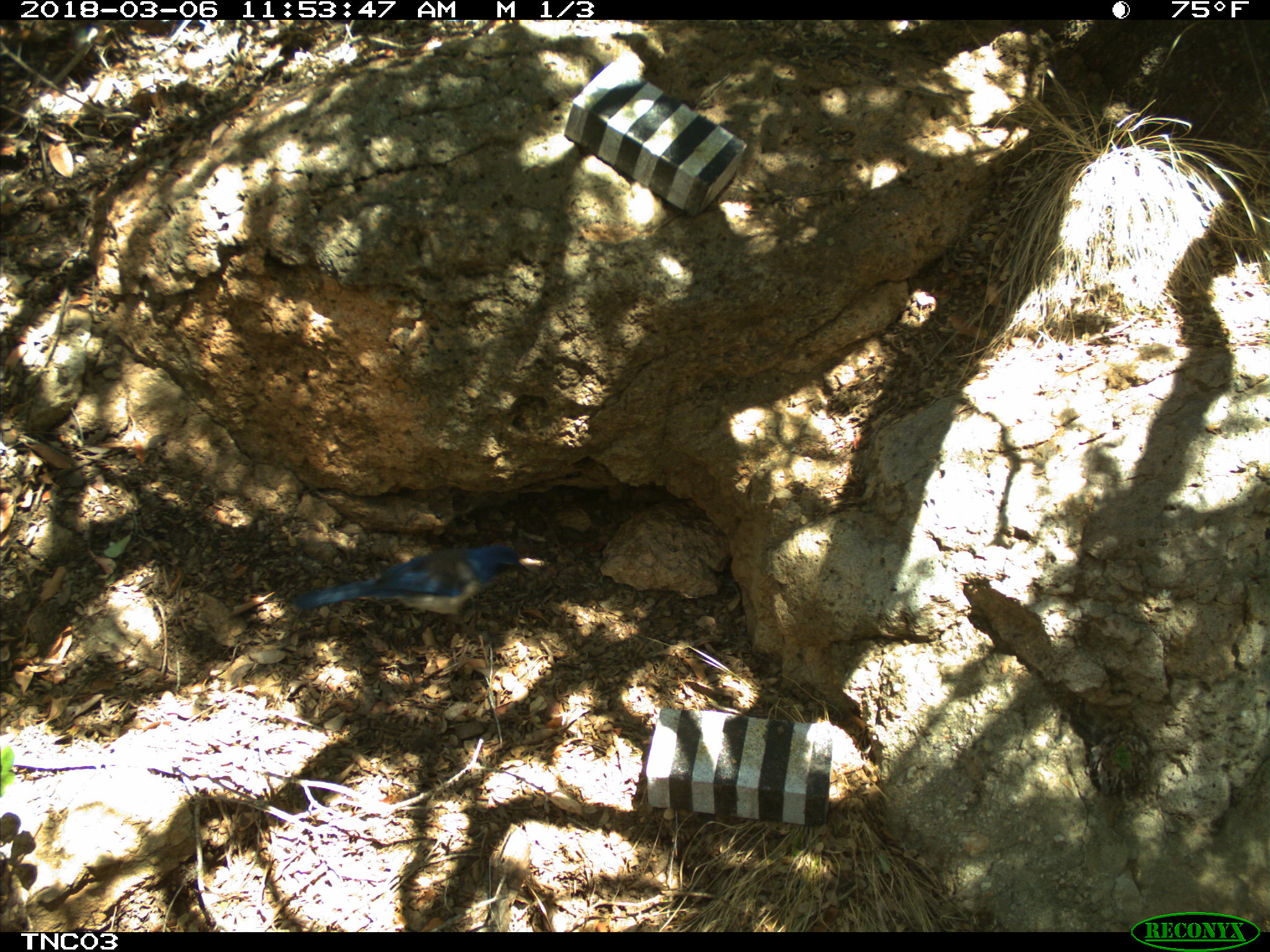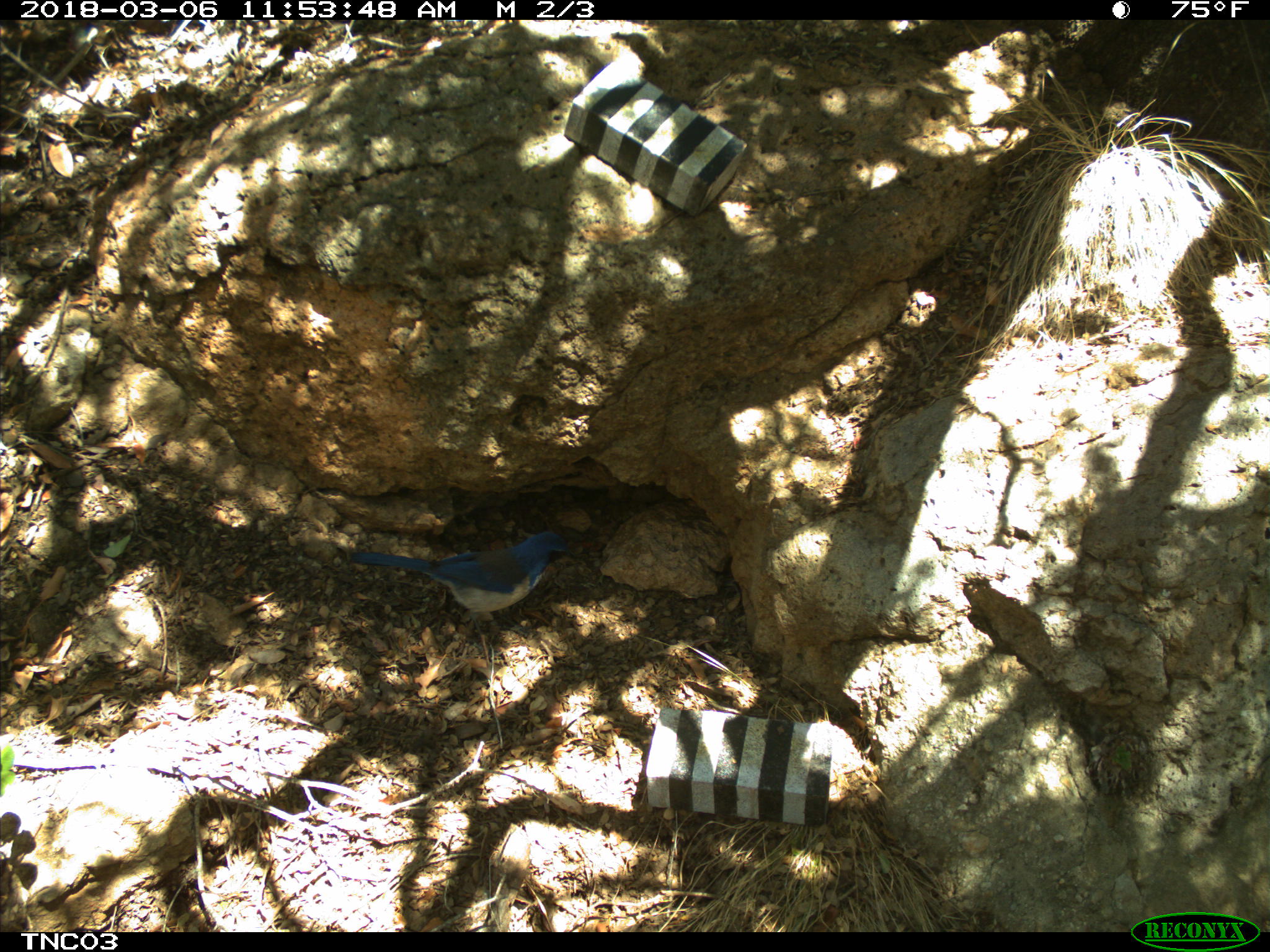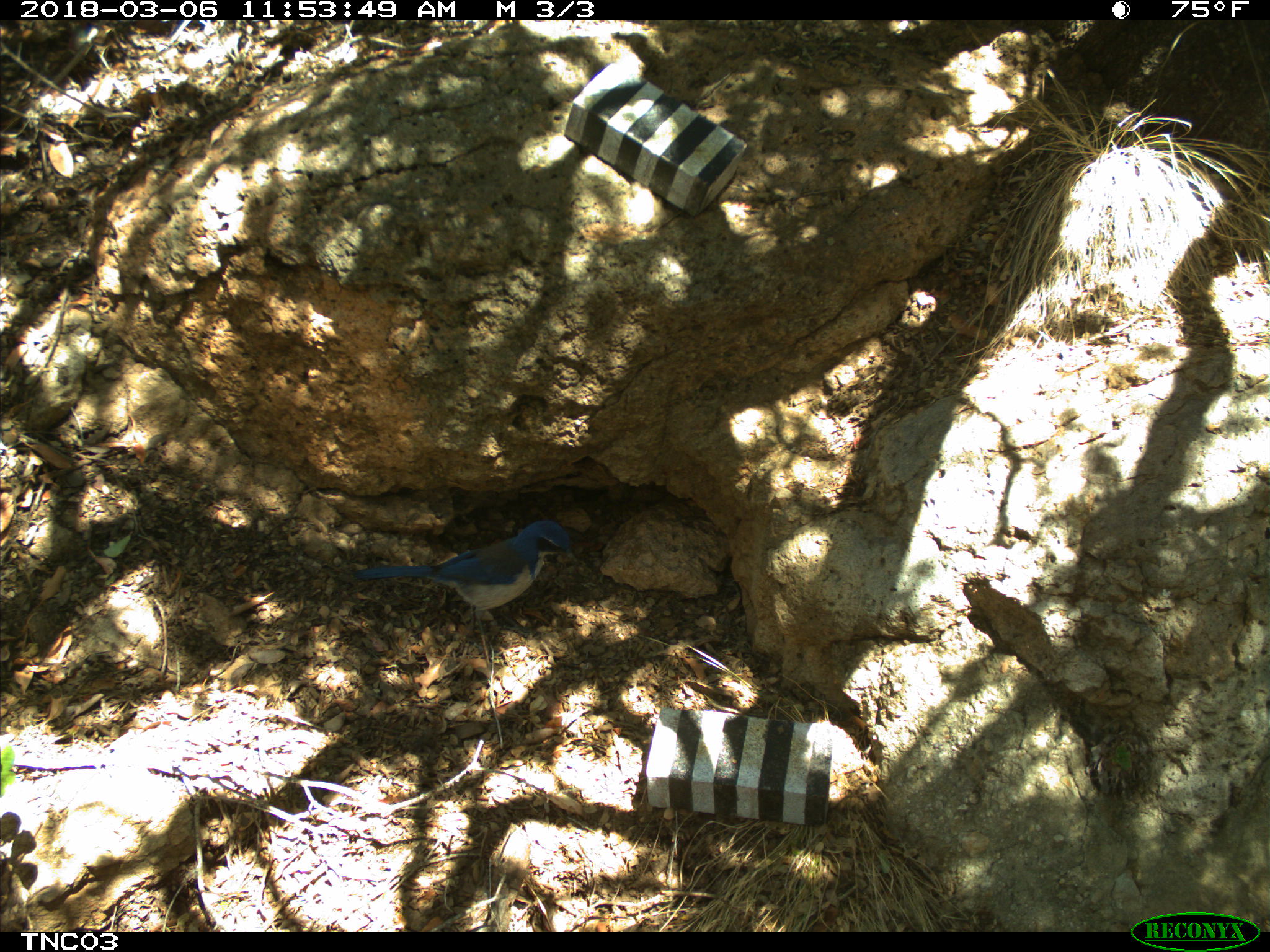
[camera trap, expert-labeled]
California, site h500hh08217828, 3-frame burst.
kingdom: Animalia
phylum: Chordata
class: Aves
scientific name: Aves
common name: bird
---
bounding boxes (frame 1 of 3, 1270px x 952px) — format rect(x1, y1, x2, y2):
bird: rect(293, 544, 530, 645)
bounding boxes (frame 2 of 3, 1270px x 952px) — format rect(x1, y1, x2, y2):
bird: rect(350, 531, 576, 656)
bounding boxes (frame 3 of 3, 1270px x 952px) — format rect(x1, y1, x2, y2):
bird: rect(350, 519, 575, 656)